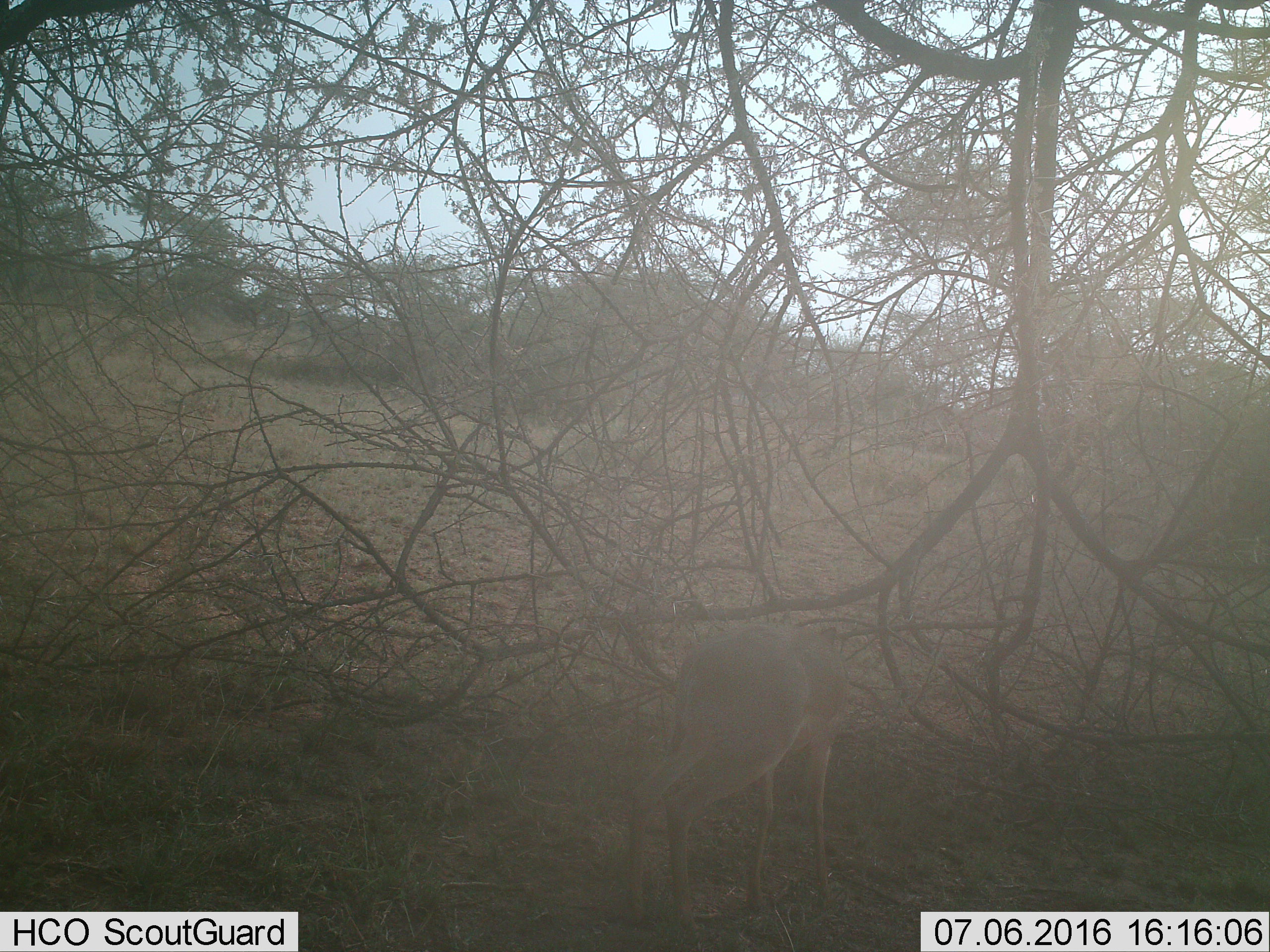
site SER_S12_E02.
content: unidentified animal